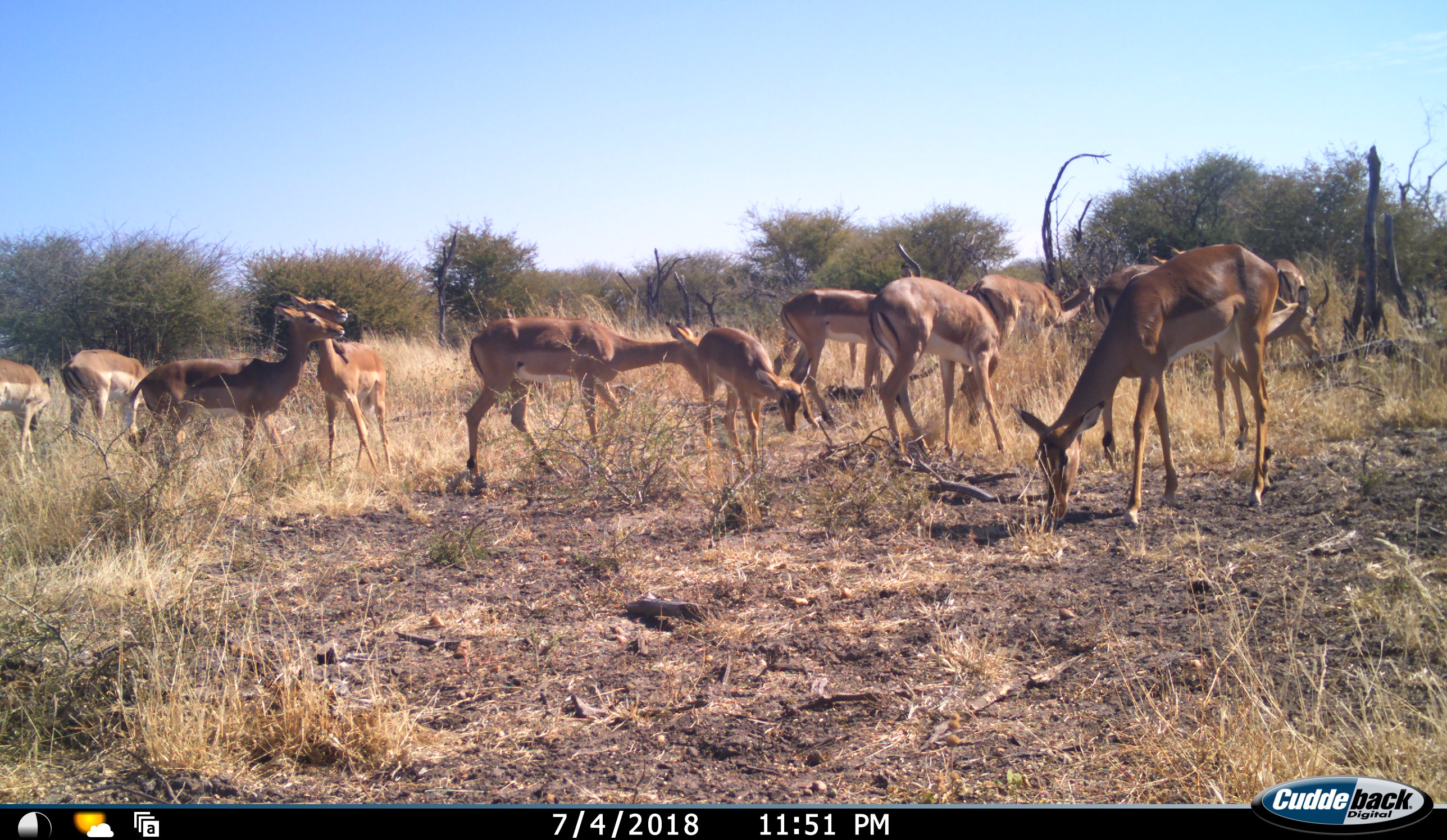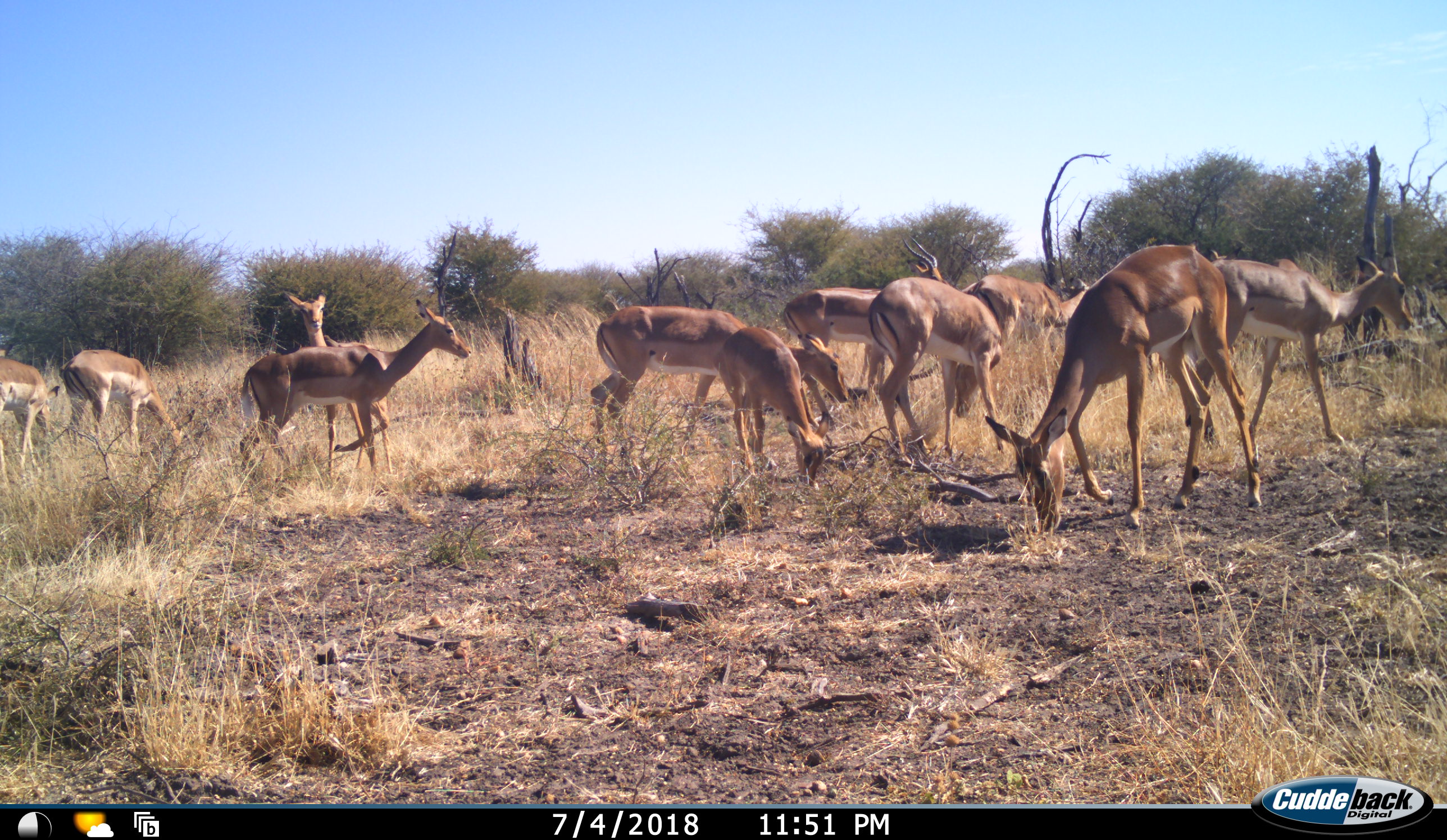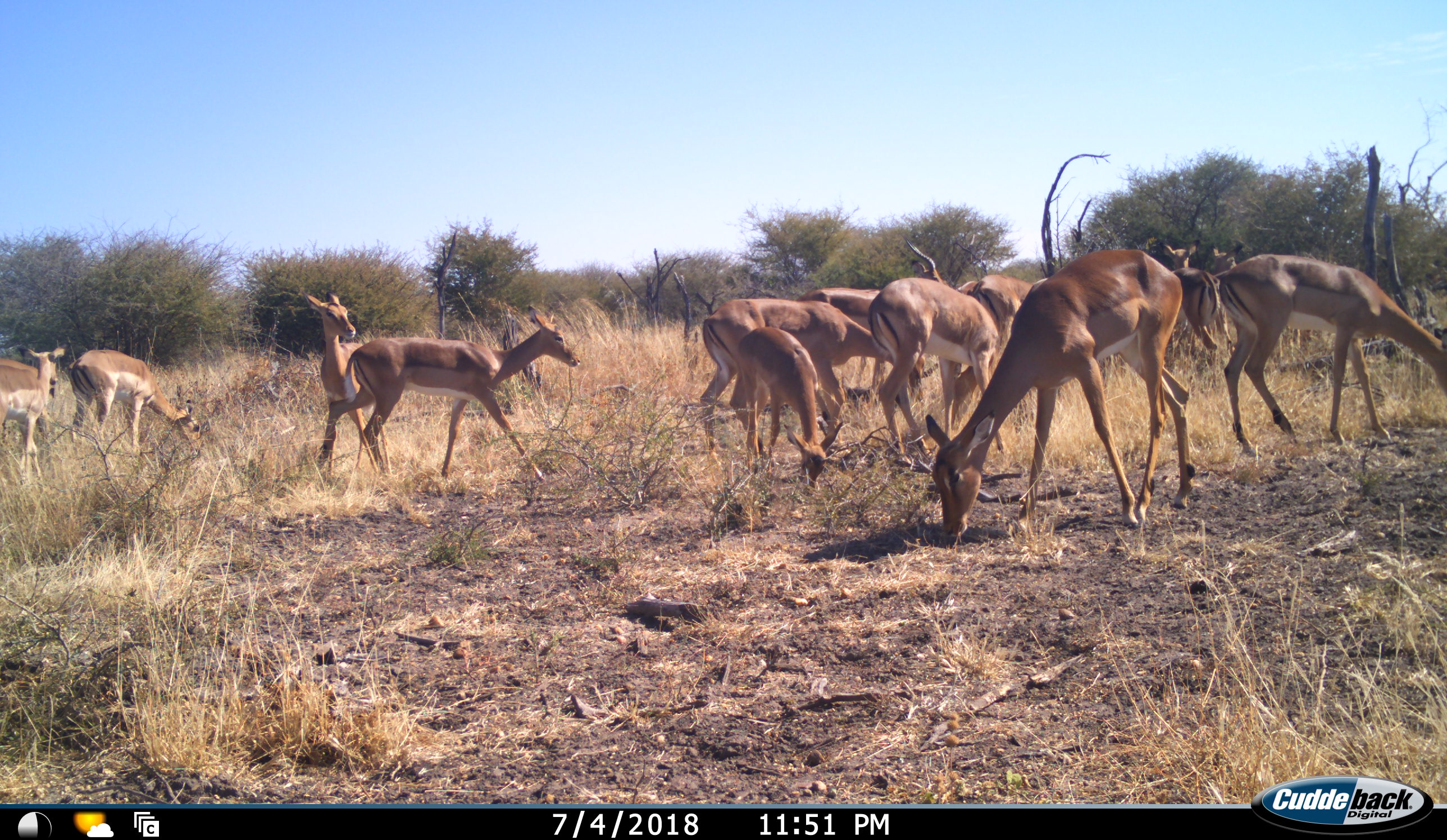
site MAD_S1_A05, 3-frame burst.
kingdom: Animalia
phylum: Chordata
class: Mammalia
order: Artiodactyla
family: Bovidae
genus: Aepyceros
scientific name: Aepyceros melampus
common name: impala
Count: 11-50.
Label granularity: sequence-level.